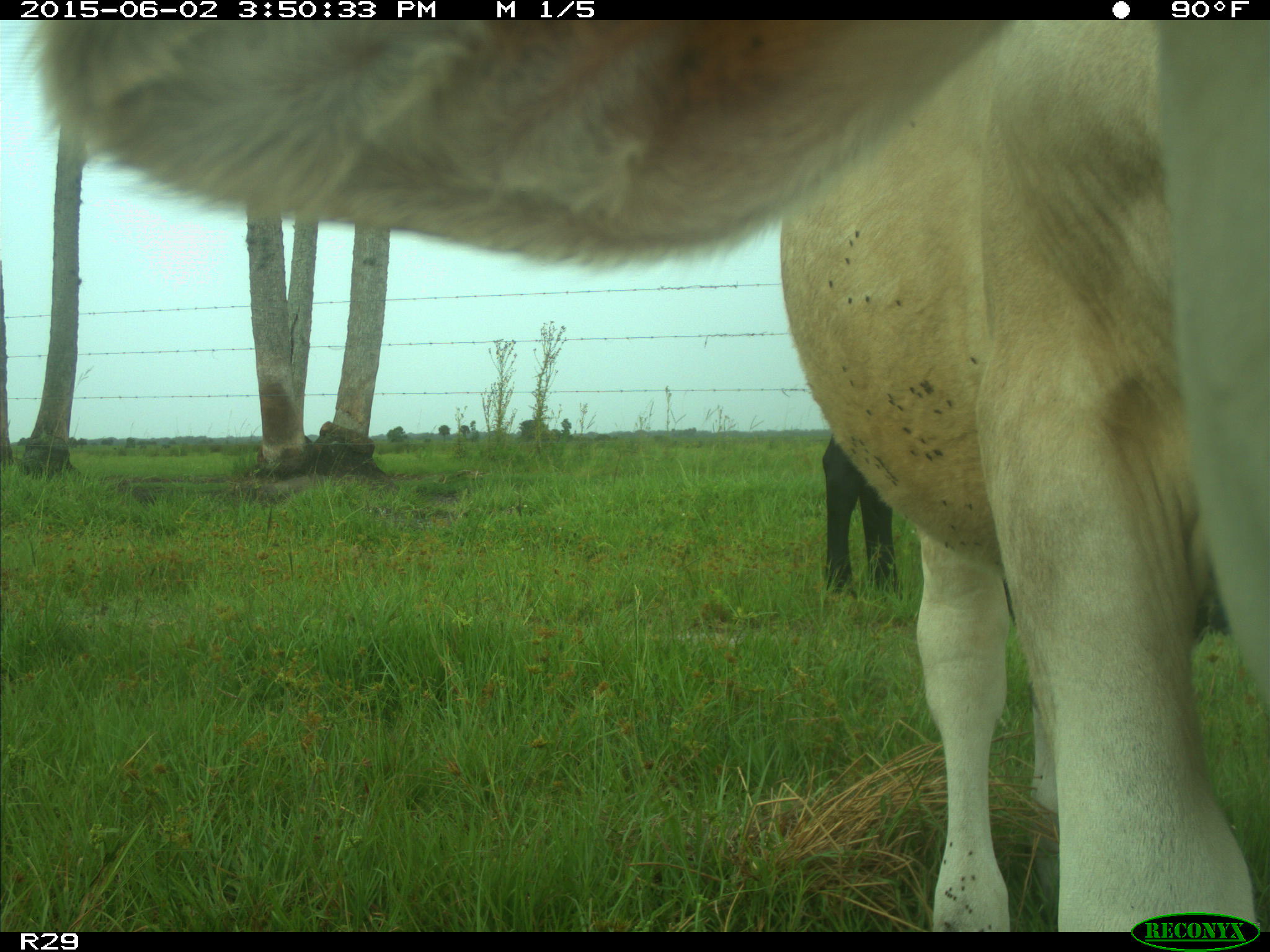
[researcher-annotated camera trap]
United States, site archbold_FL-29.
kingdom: Animalia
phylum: Chordata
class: Mammalia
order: Artiodactyla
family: Bovidae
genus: Bos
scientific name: Bos taurus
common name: domestic cow